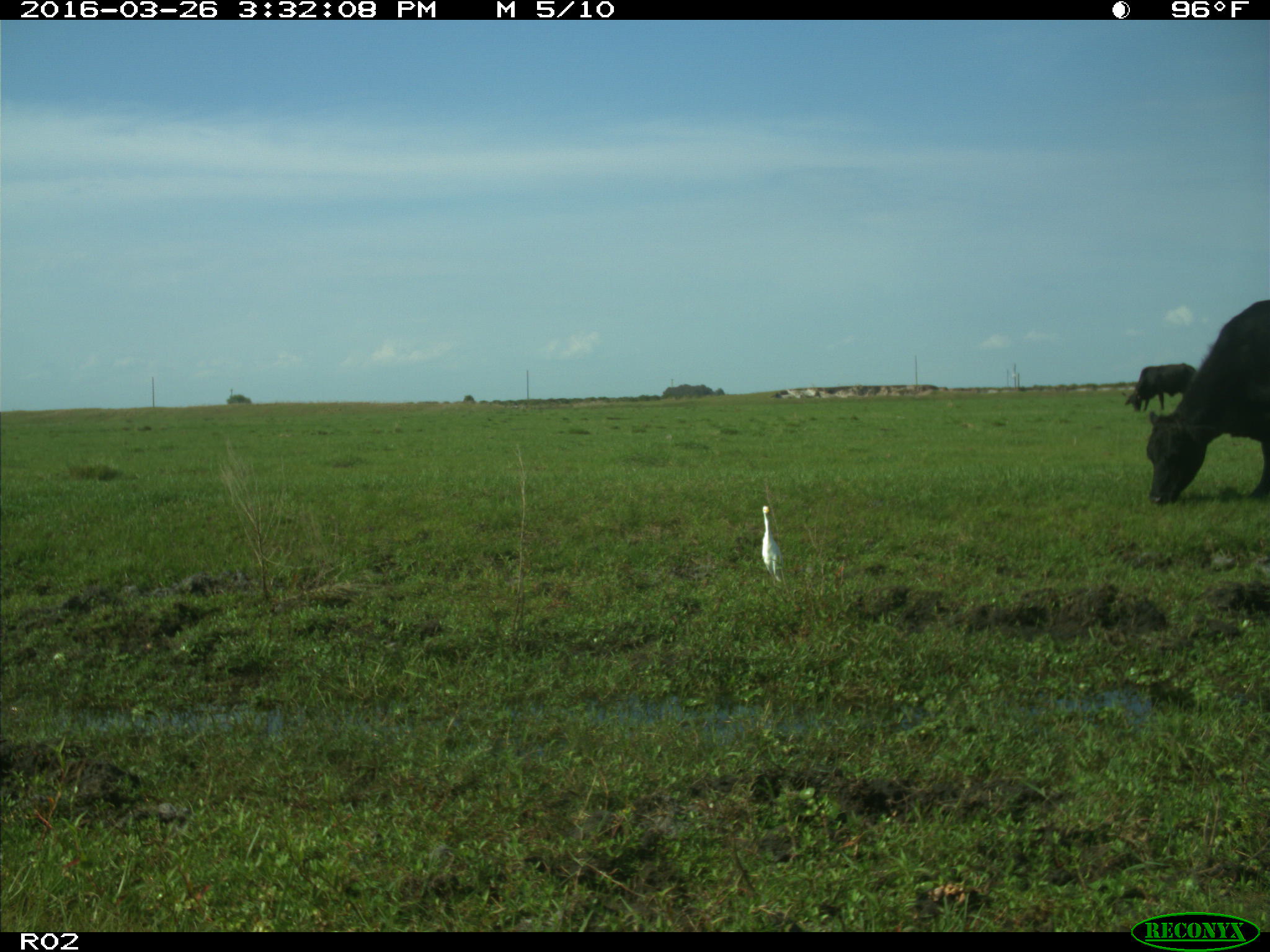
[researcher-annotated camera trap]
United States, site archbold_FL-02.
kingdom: Animalia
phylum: Chordata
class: Mammalia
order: Artiodactyla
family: Bovidae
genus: Bos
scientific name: Bos taurus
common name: domestic cow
Bos taurus (domestic cow).